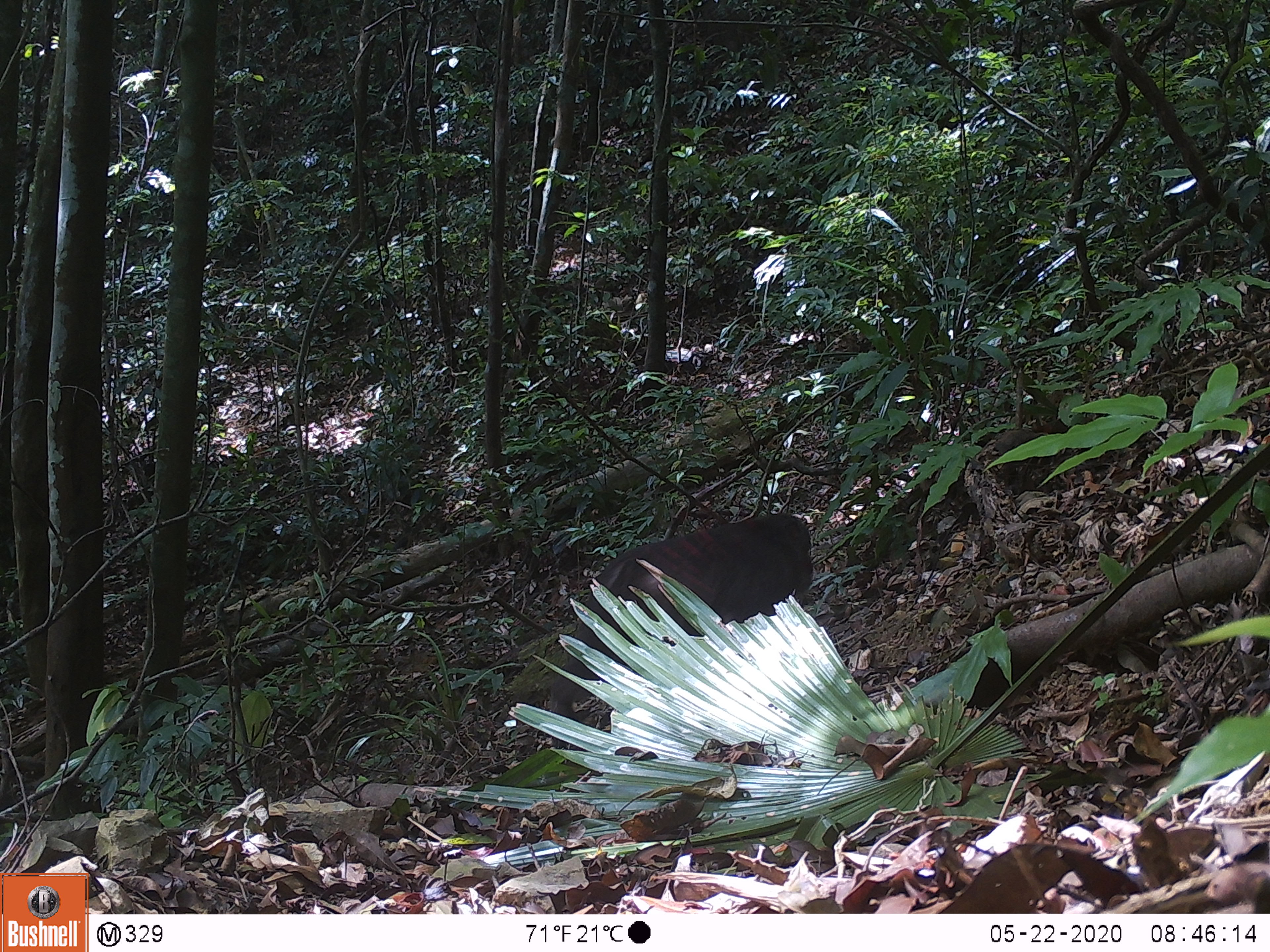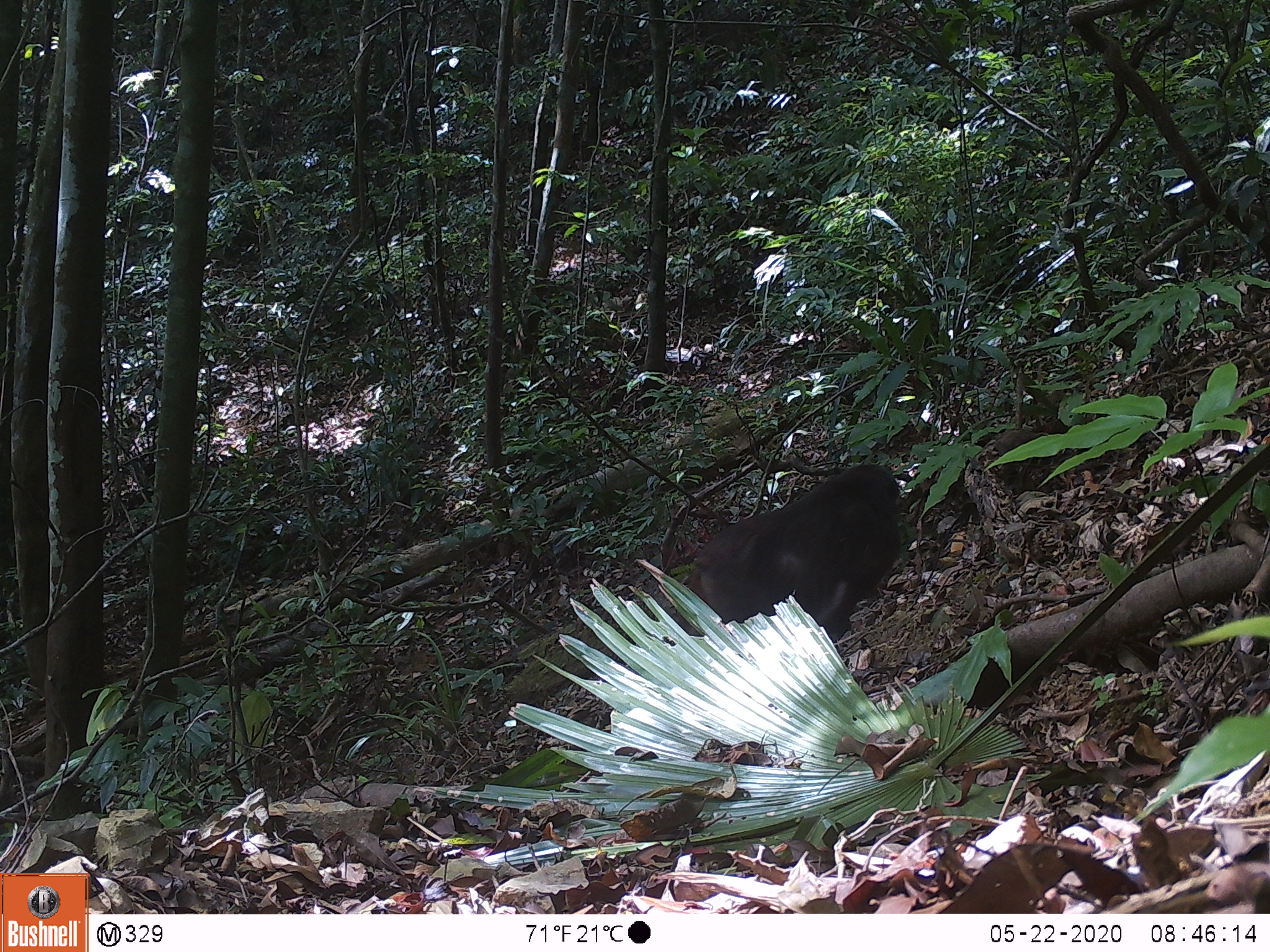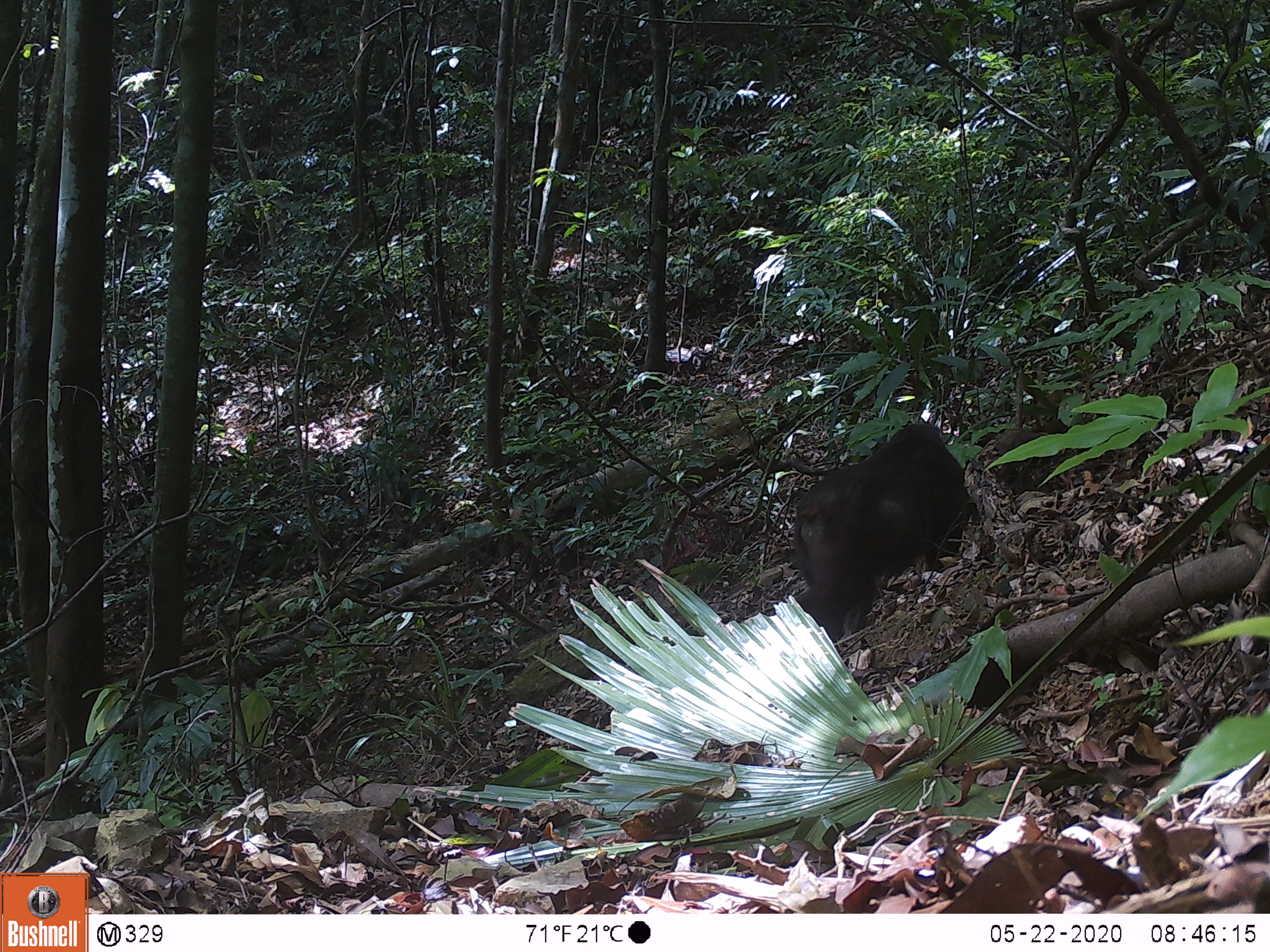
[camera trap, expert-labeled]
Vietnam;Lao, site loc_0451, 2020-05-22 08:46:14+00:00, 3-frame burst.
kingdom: Animalia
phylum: Chordata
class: Mammalia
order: Primates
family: Cercopithecidae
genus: Macaca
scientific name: Macaca arctoides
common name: stump-tailed macaque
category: stump tailed macaque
Stump tailed macaque (stump-tailed macaque) (Macaca arctoides). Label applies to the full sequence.